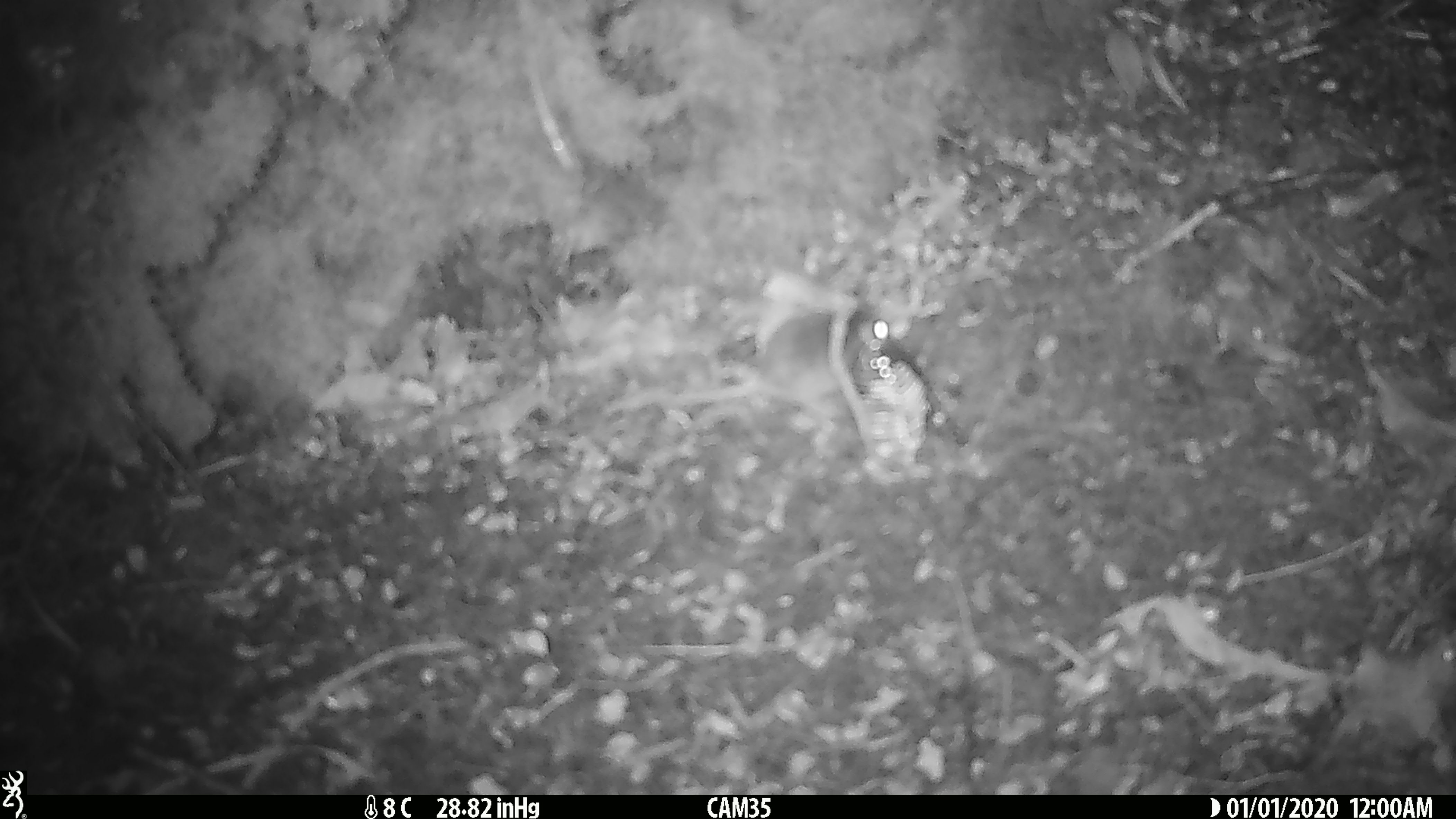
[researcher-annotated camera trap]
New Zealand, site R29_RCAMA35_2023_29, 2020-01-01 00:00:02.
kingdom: Animalia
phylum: Chordata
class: Mammalia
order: Rodentia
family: Muridae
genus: Mus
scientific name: Mus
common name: mouse